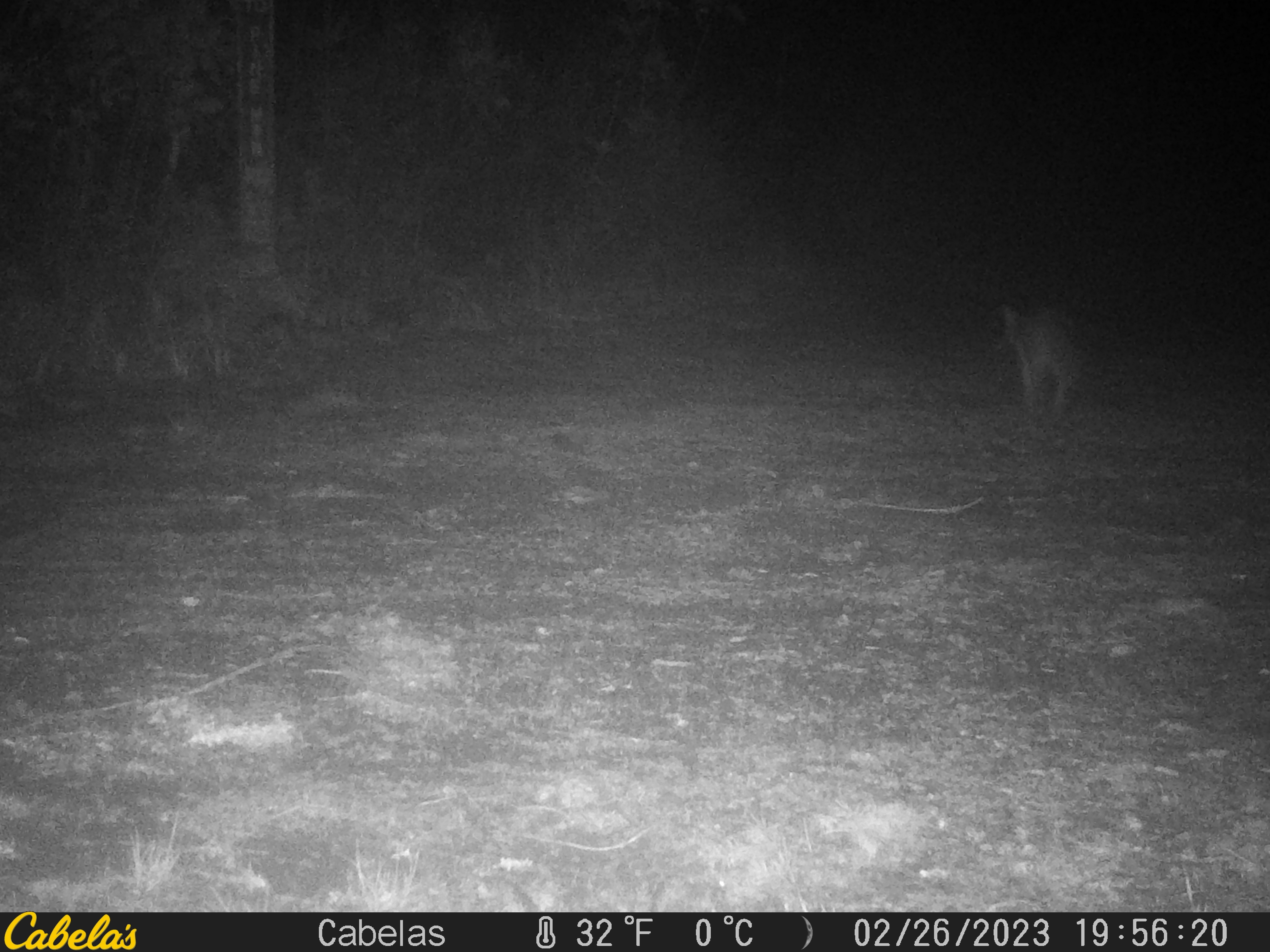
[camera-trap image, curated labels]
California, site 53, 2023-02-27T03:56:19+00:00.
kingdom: Animalia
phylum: Chordata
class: Mammalia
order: Carnivora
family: Canidae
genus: Urocyon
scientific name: Urocyon cinereoargenteus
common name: gray fox